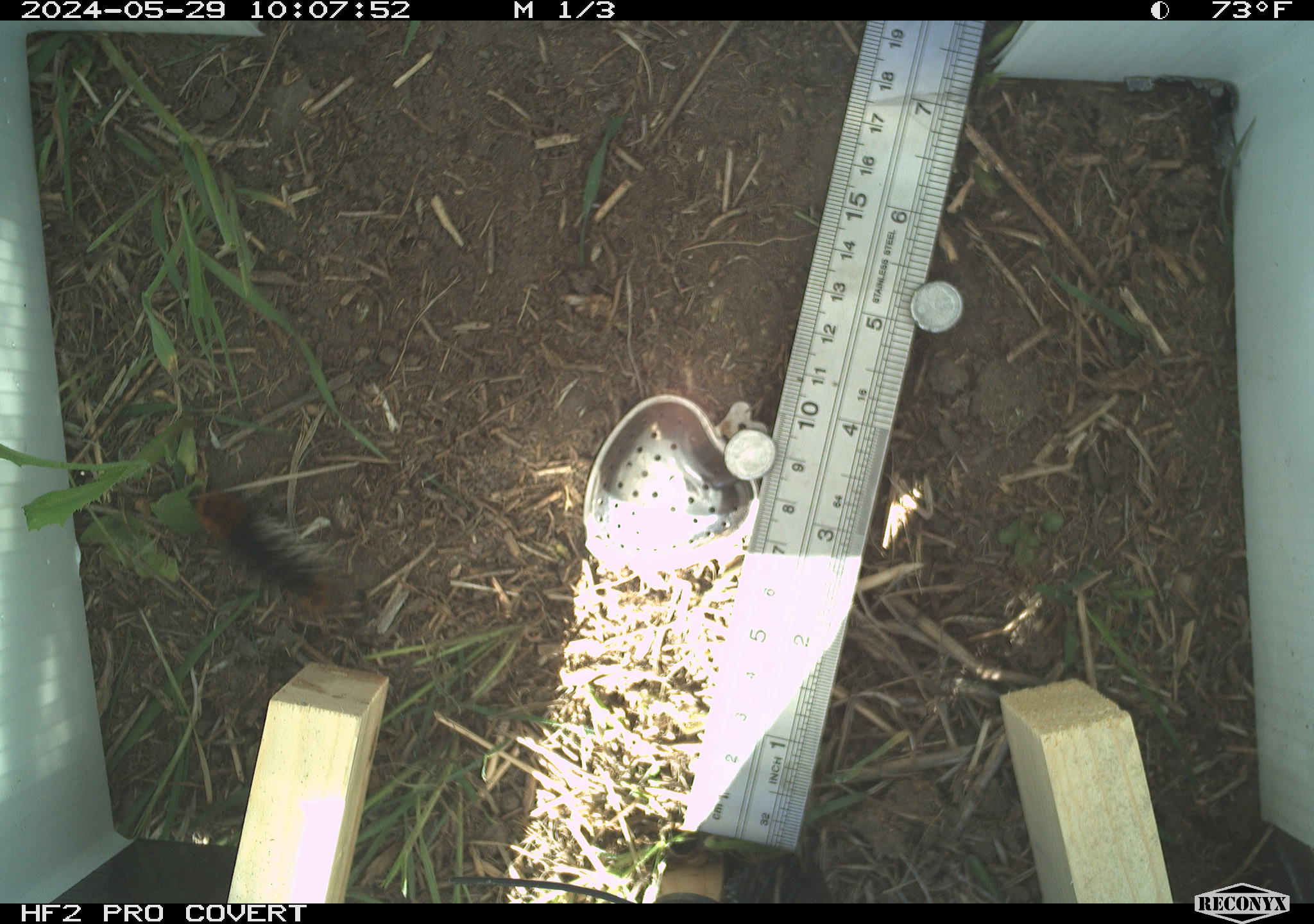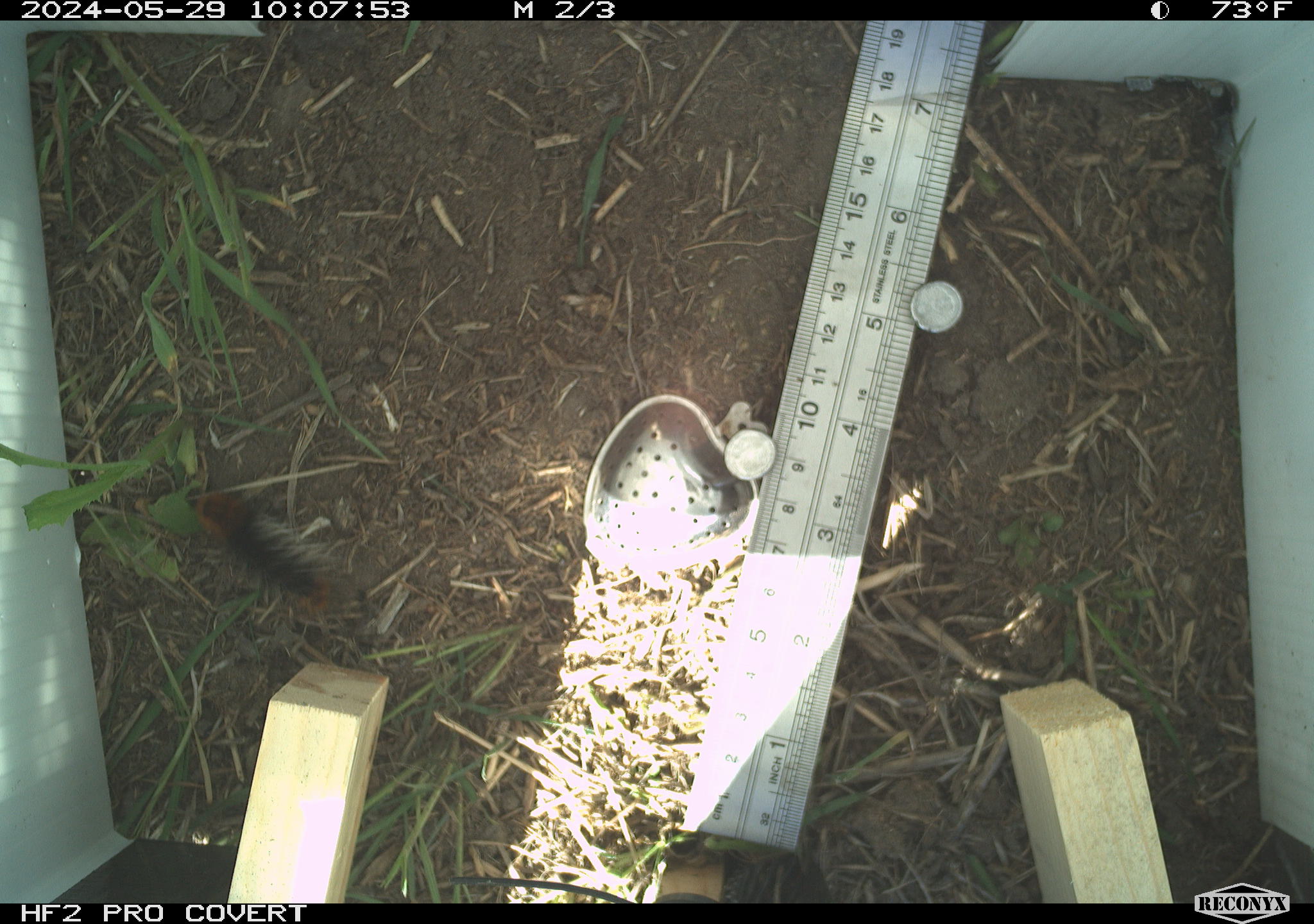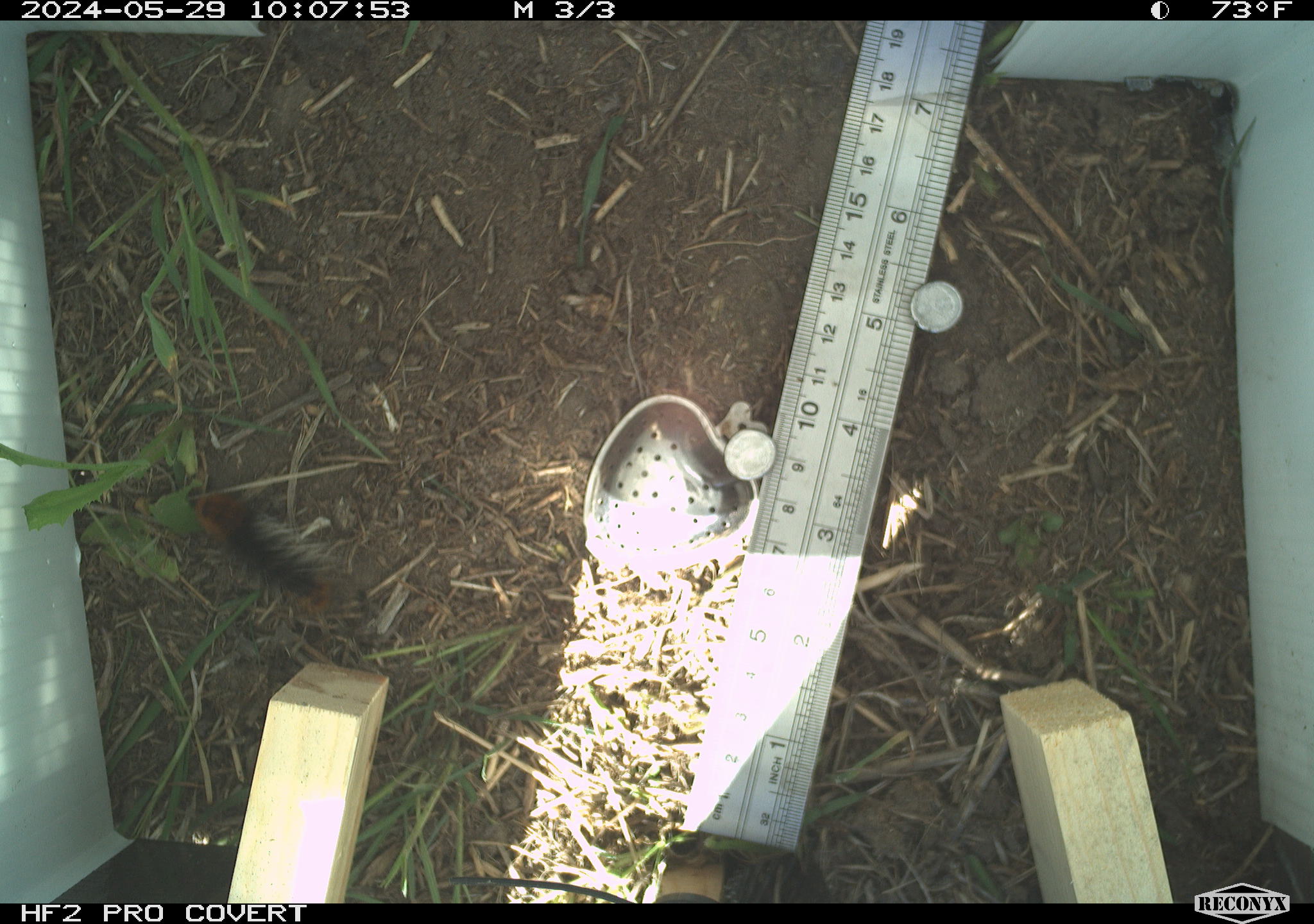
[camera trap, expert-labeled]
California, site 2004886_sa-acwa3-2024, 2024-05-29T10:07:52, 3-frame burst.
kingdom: Animalia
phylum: Arthropoda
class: Insecta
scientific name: Insecta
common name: insect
Insect (Insecta).